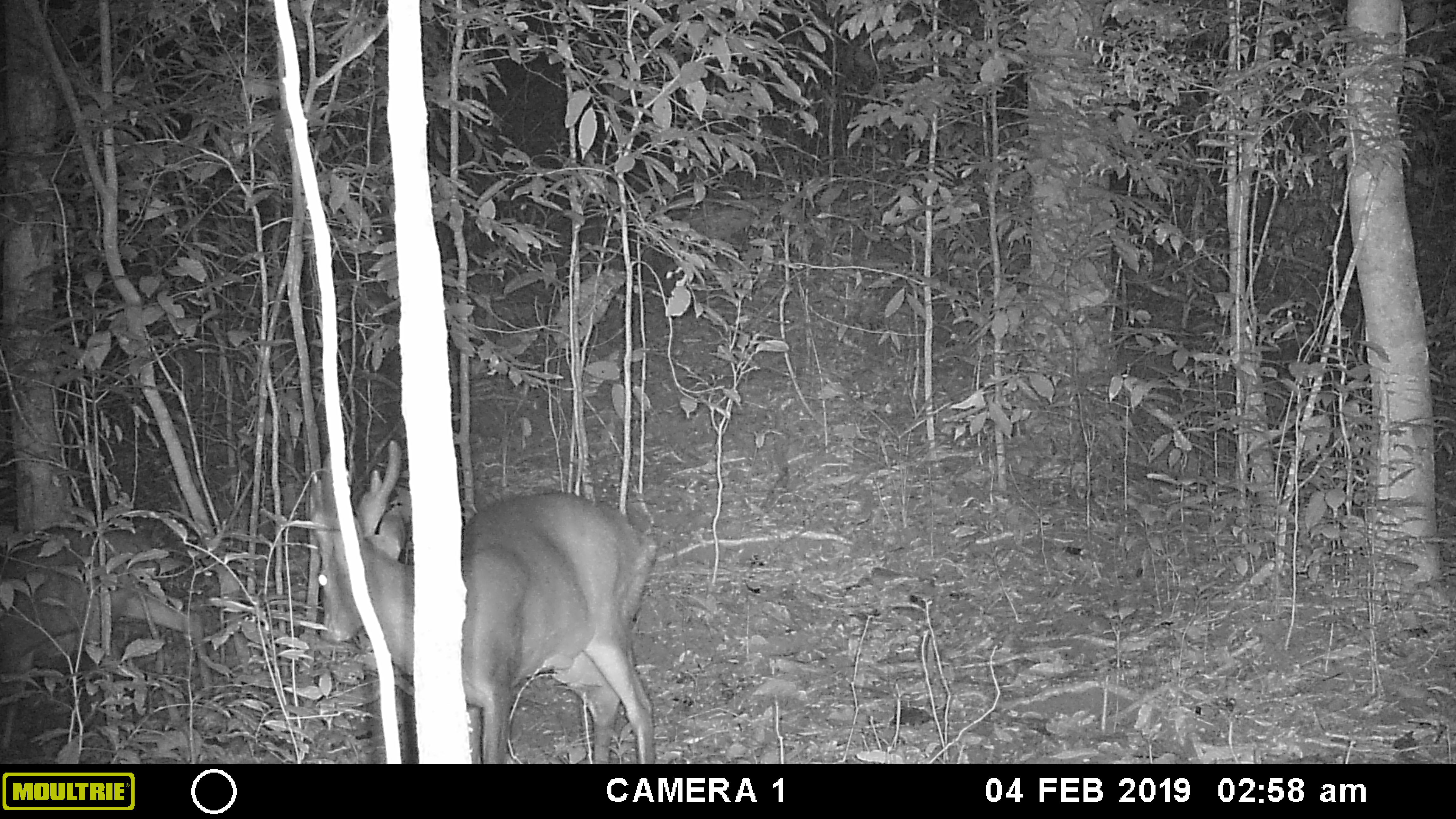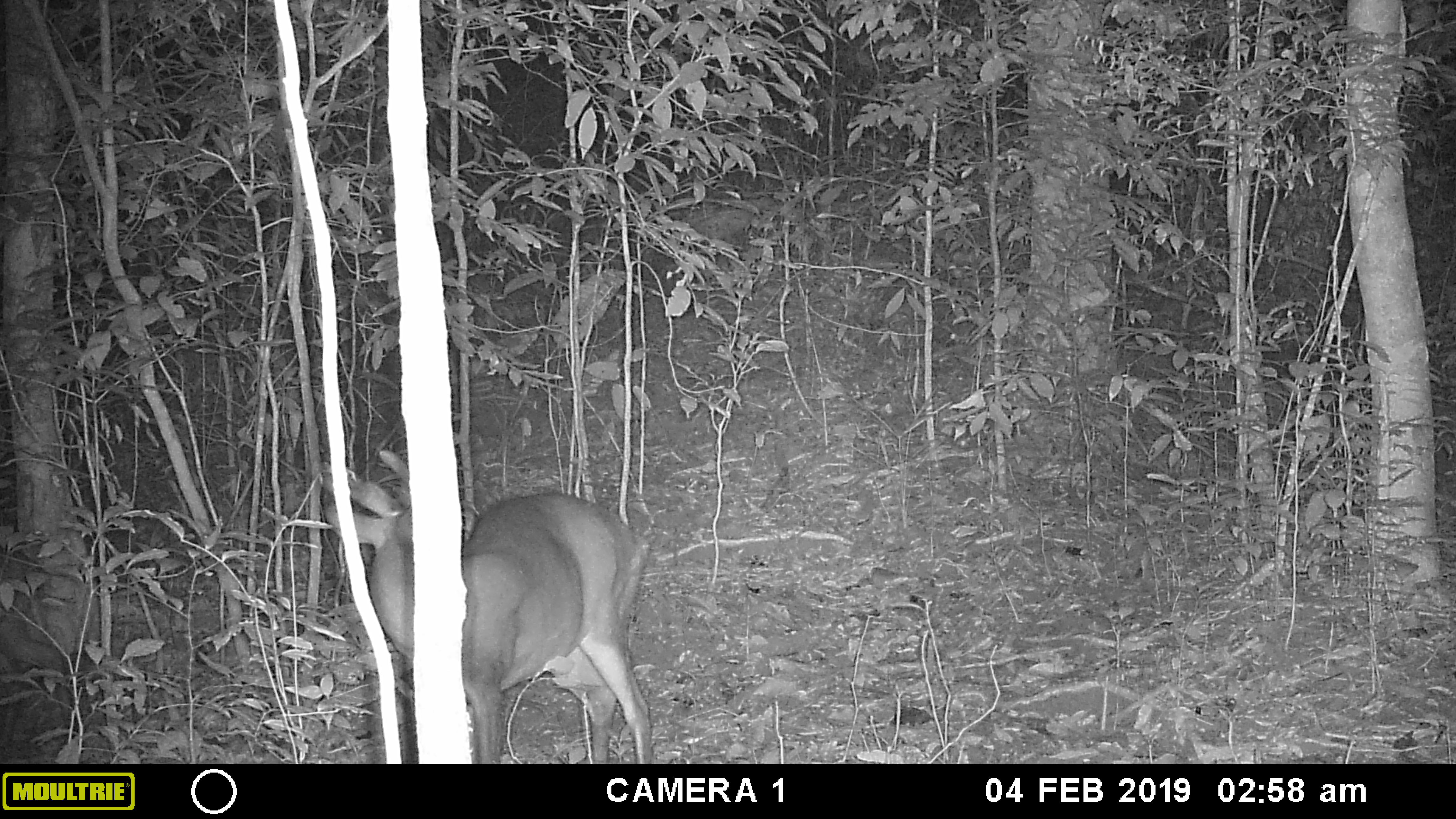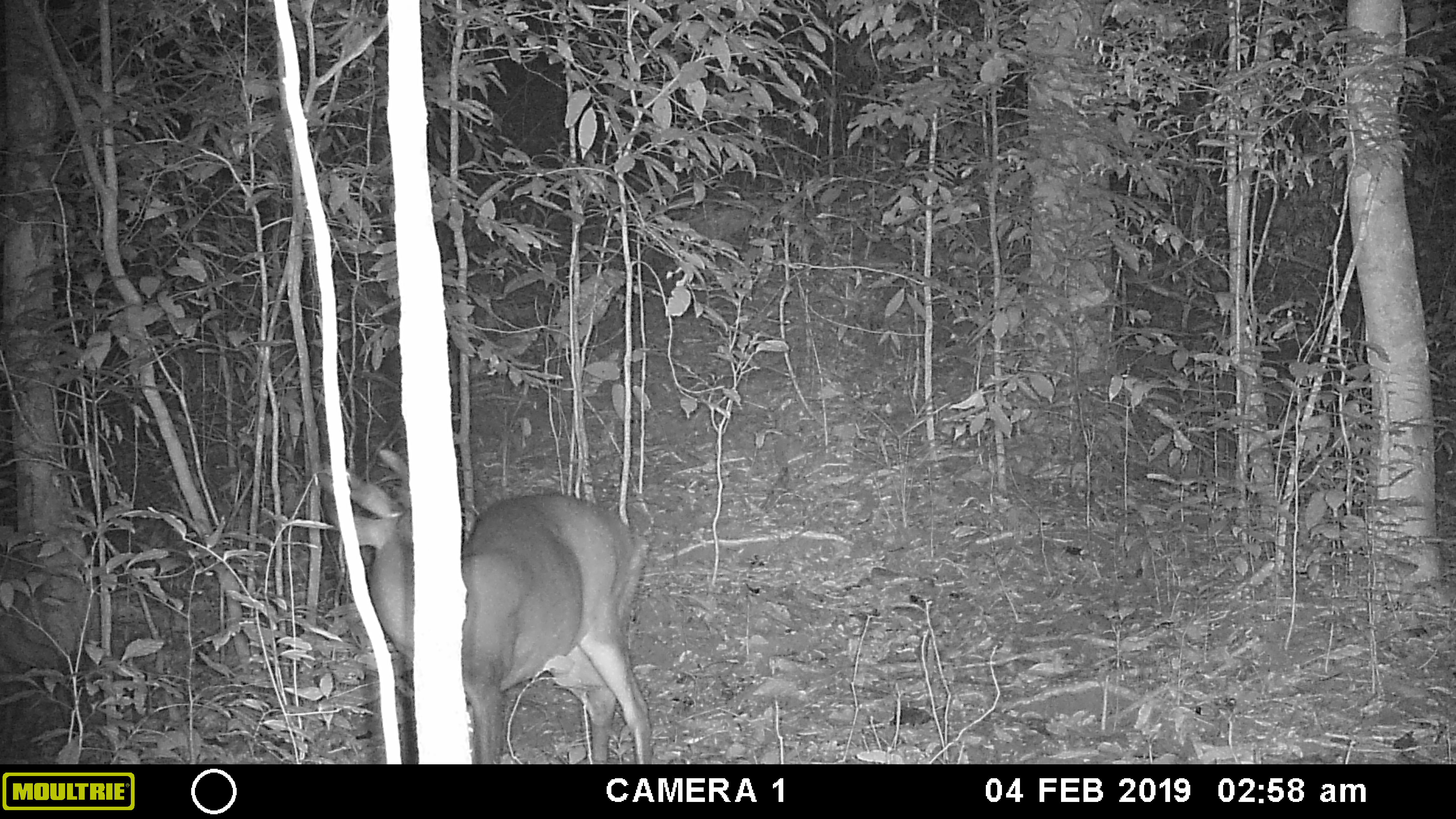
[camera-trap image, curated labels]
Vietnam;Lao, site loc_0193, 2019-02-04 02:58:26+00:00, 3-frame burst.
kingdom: Animalia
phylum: Chordata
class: Mammalia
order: Artiodactyla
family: Cervidae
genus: Muntiacus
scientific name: Muntiacus vuquangensis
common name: large-antlered muntjac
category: large antlered muntjac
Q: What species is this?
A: Large antlered muntjac (large-antlered muntjac) (Muntiacus vuquangensis).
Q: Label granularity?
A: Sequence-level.